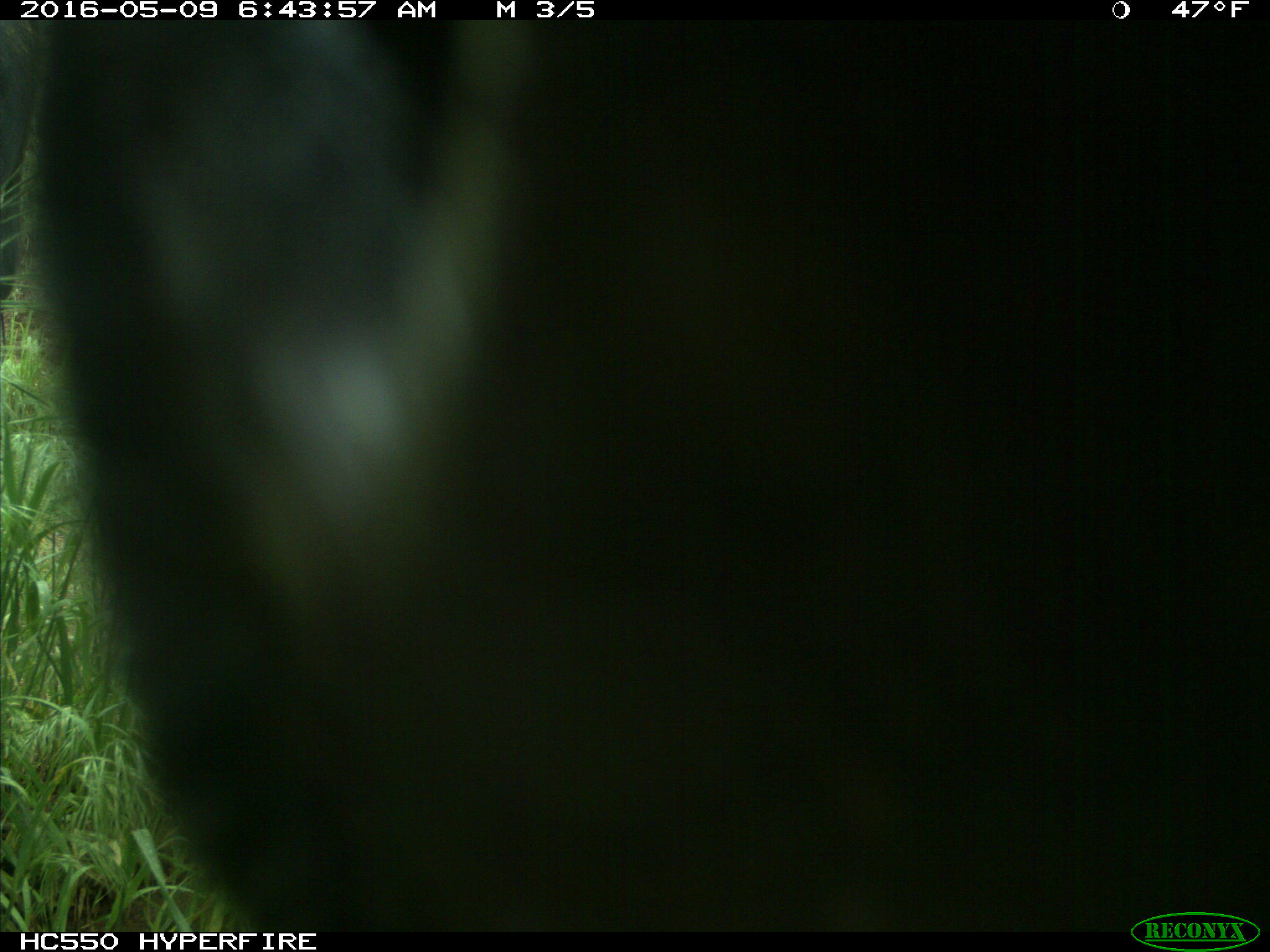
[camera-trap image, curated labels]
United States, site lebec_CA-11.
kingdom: Animalia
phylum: Chordata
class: Mammalia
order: Artiodactyla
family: Bovidae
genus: Bos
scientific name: Bos taurus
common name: domestic cow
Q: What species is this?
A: Bos taurus (domestic cow).